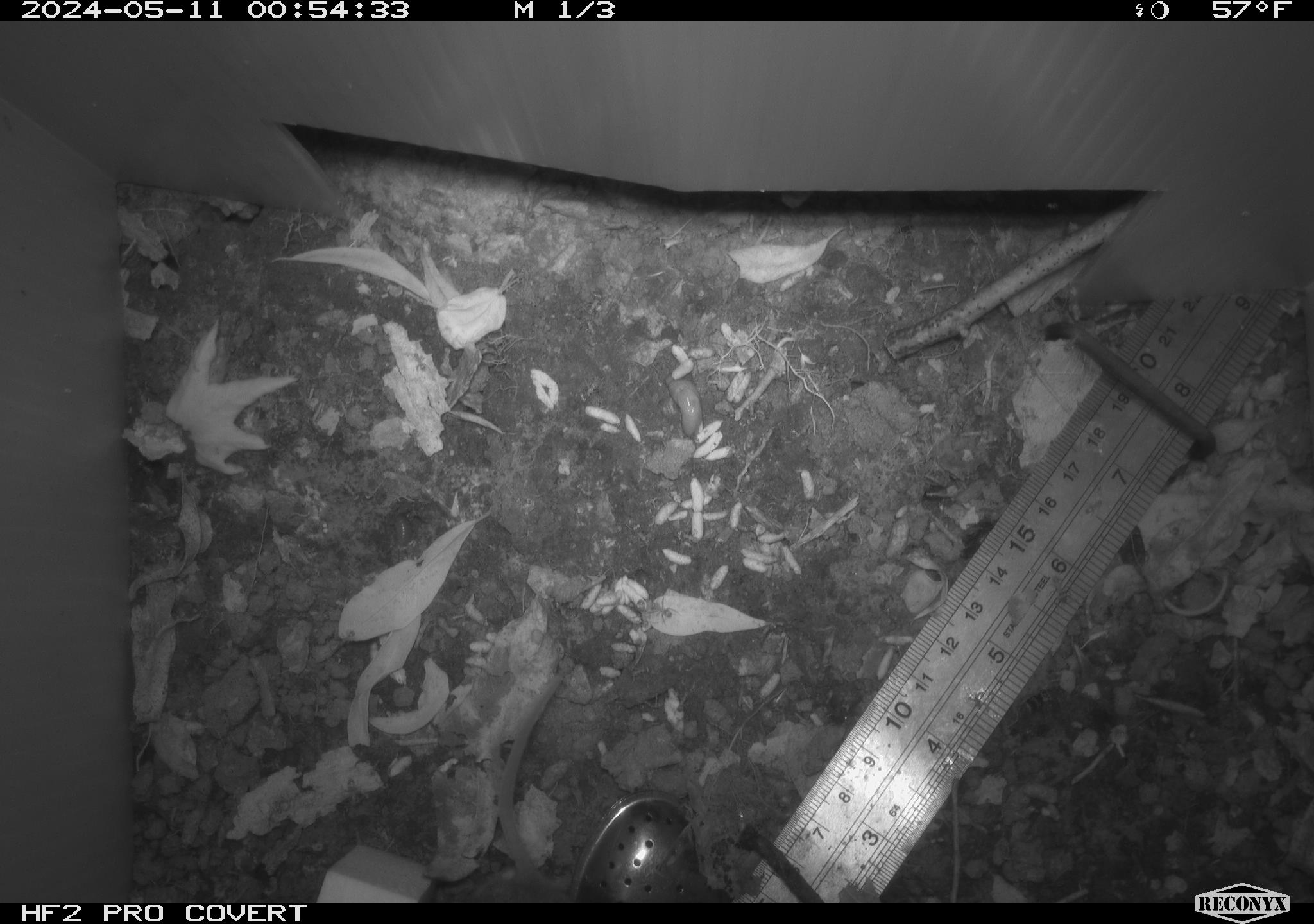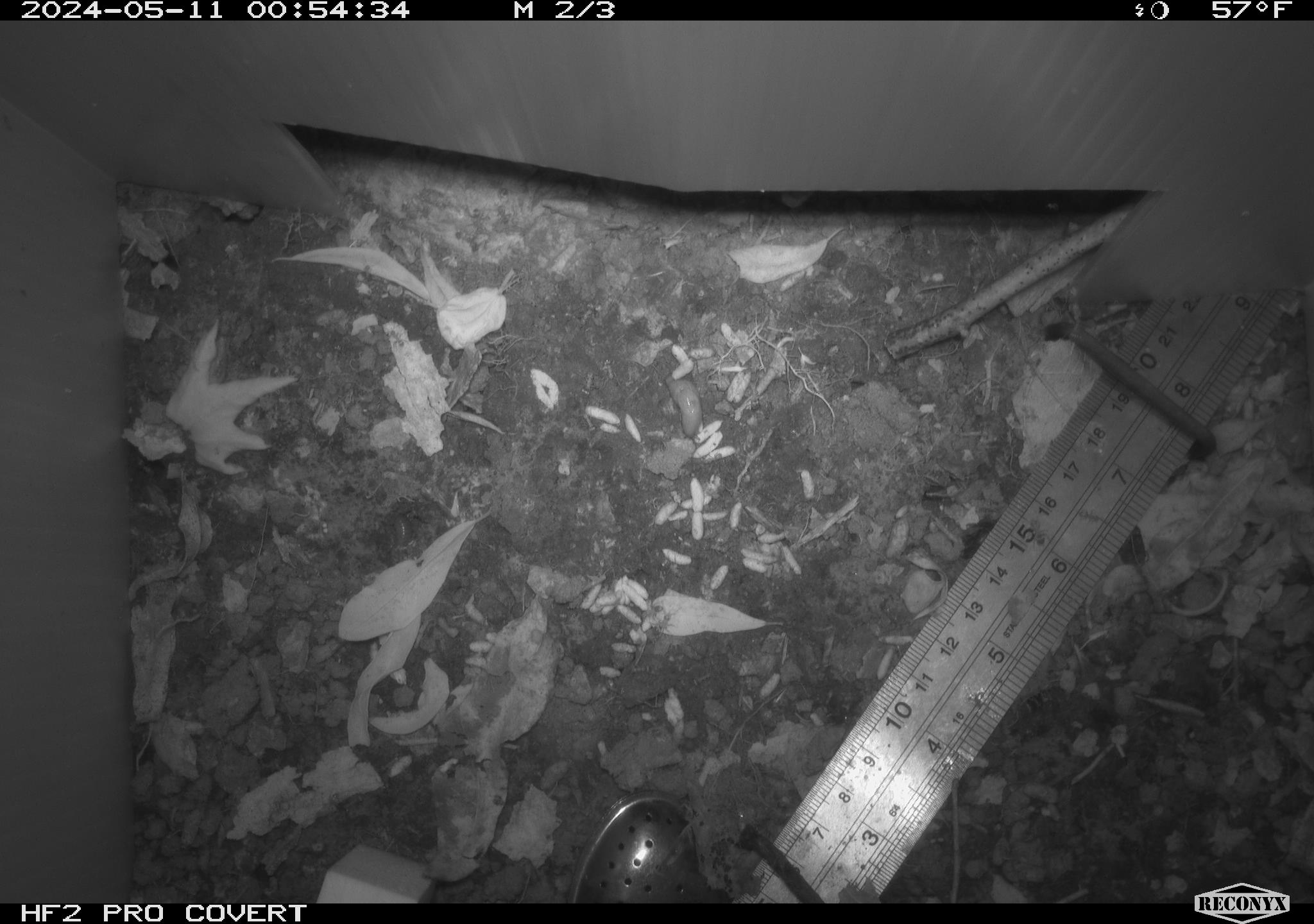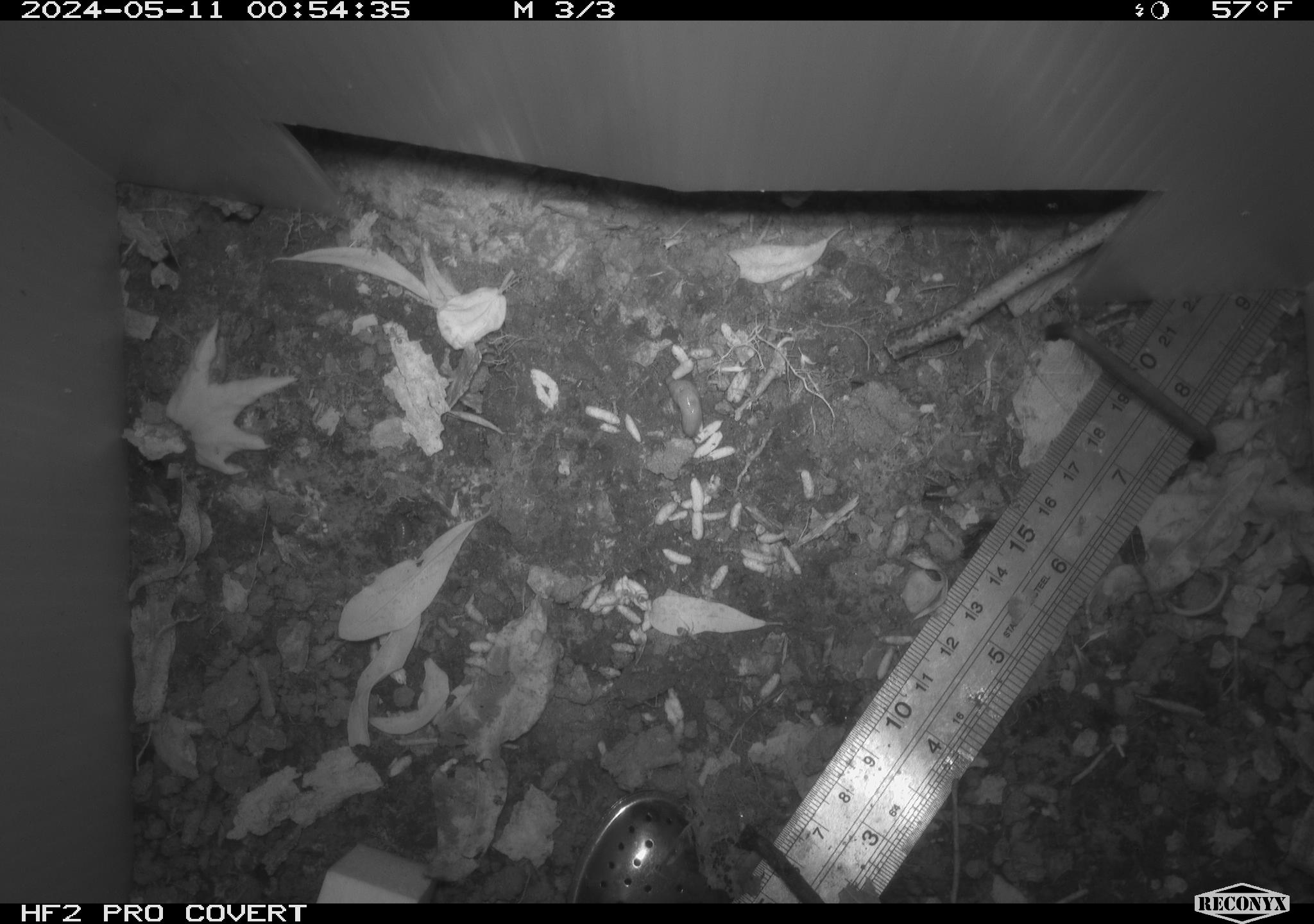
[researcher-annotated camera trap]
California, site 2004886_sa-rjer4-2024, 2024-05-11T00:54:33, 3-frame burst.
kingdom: Animalia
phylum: Chordata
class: Mammalia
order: Rodentia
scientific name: Rodentia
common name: mouse species